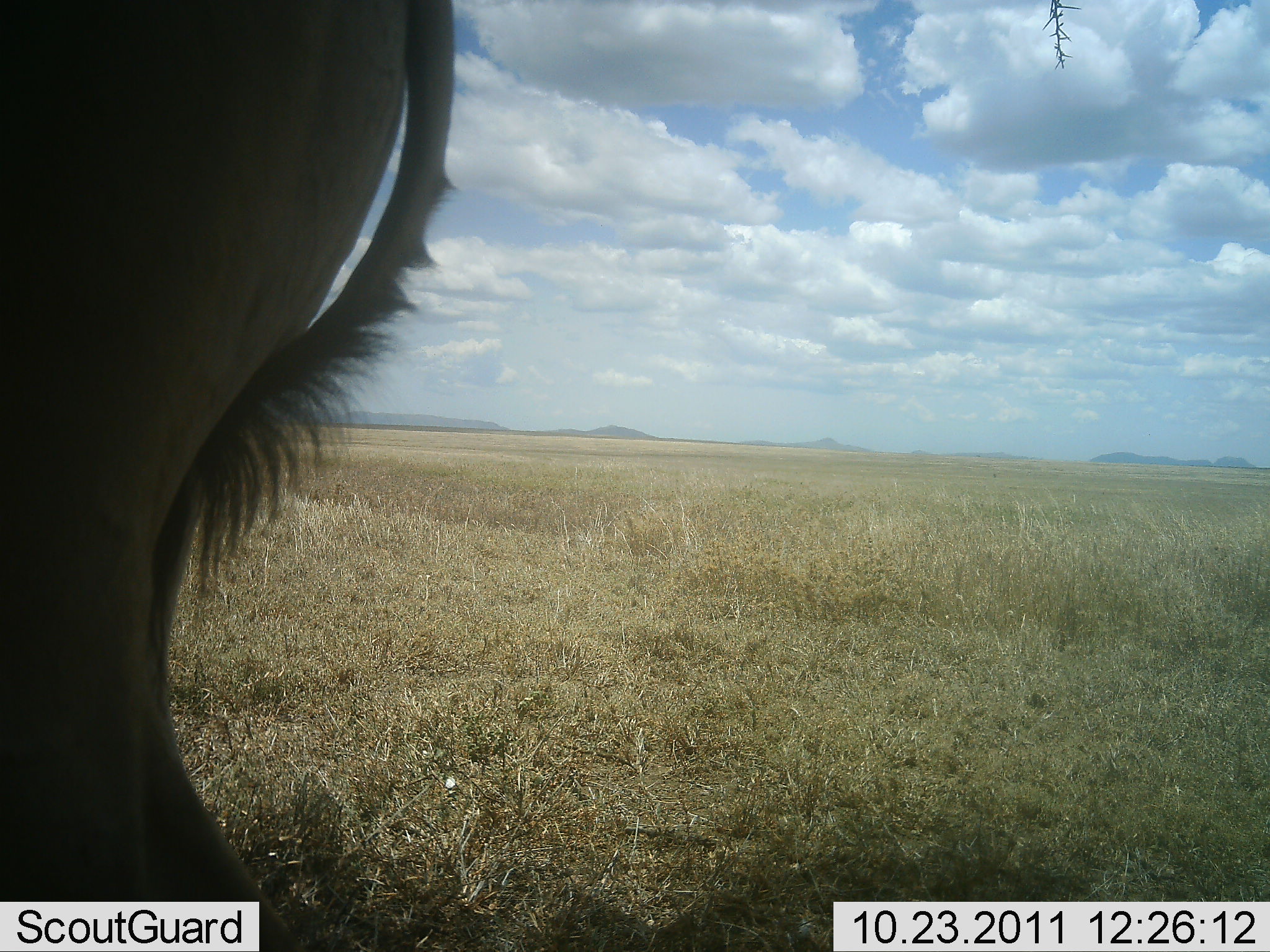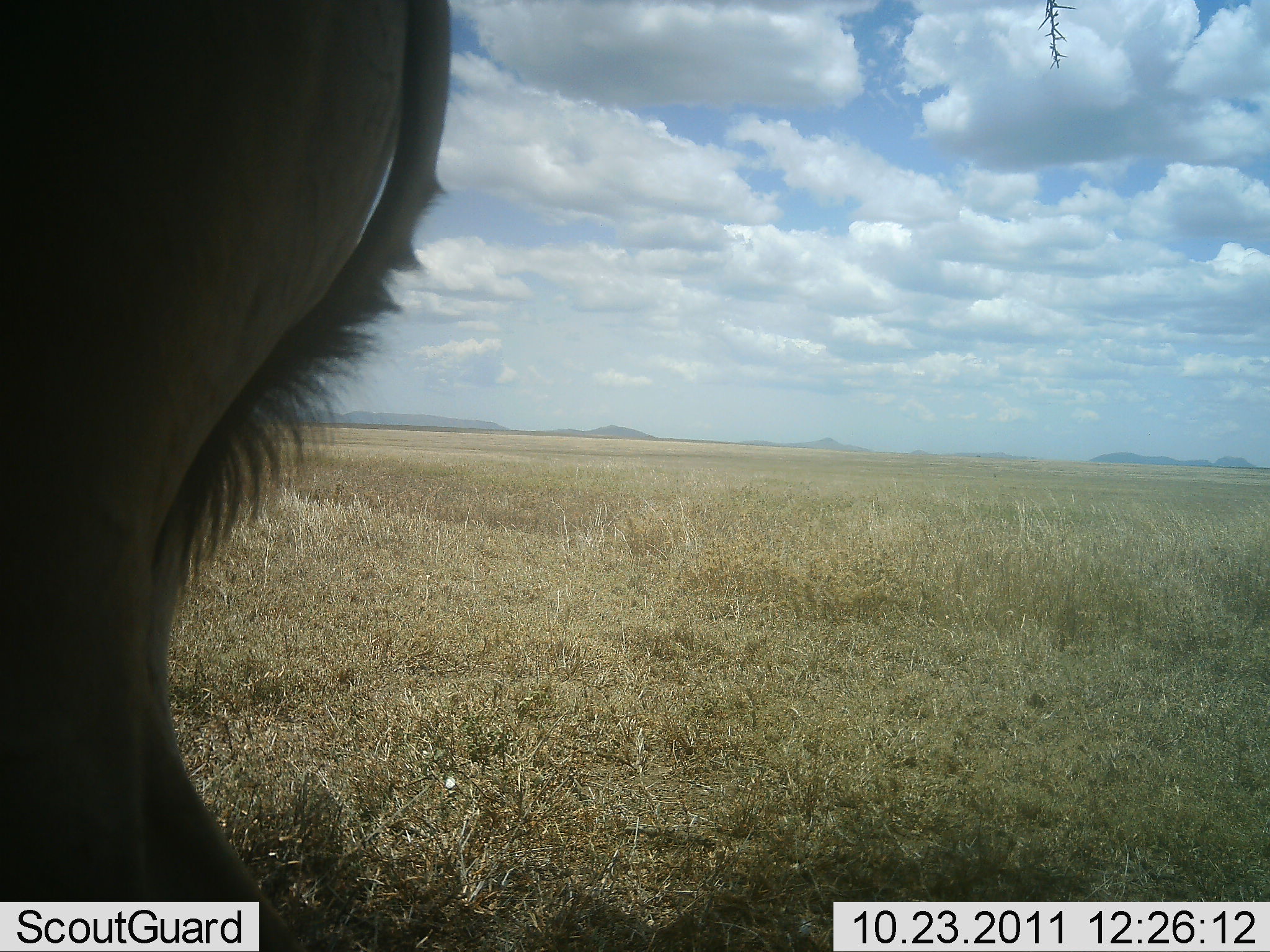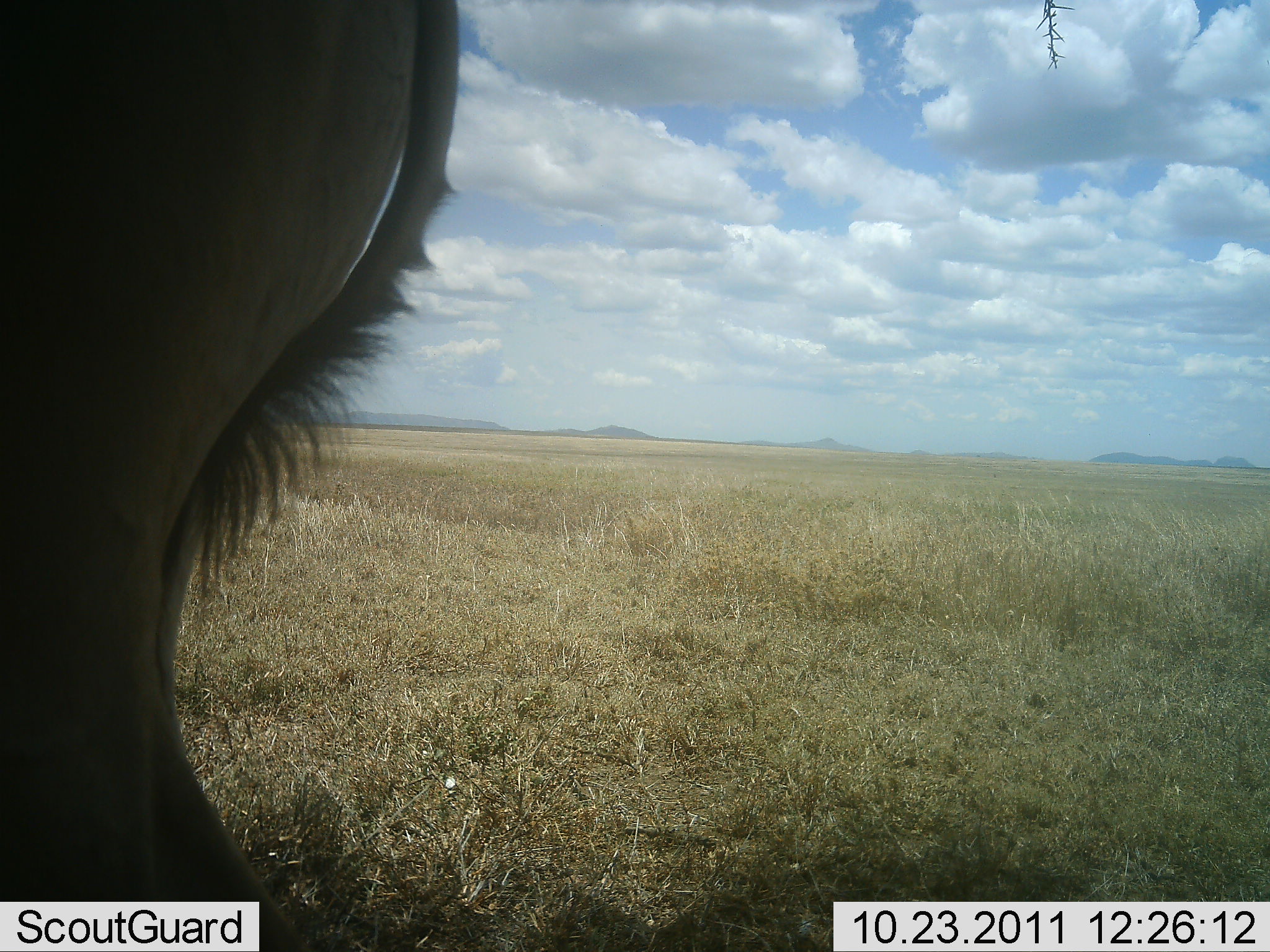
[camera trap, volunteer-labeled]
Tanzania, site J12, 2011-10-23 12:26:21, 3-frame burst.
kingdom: Animalia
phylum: Chordata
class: Mammalia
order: Artiodactyla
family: Bovidae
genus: Connochaetes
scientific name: Connochaetes taurinus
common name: blue wildebeest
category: wildebeest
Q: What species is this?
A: Wildebeest (blue wildebeest) (Connochaetes taurinus).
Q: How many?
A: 1.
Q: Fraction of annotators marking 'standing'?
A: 100%.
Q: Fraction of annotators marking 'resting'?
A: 0%.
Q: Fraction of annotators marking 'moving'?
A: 0%.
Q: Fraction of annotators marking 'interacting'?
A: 0%.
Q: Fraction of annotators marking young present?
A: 0%.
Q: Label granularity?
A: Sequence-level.